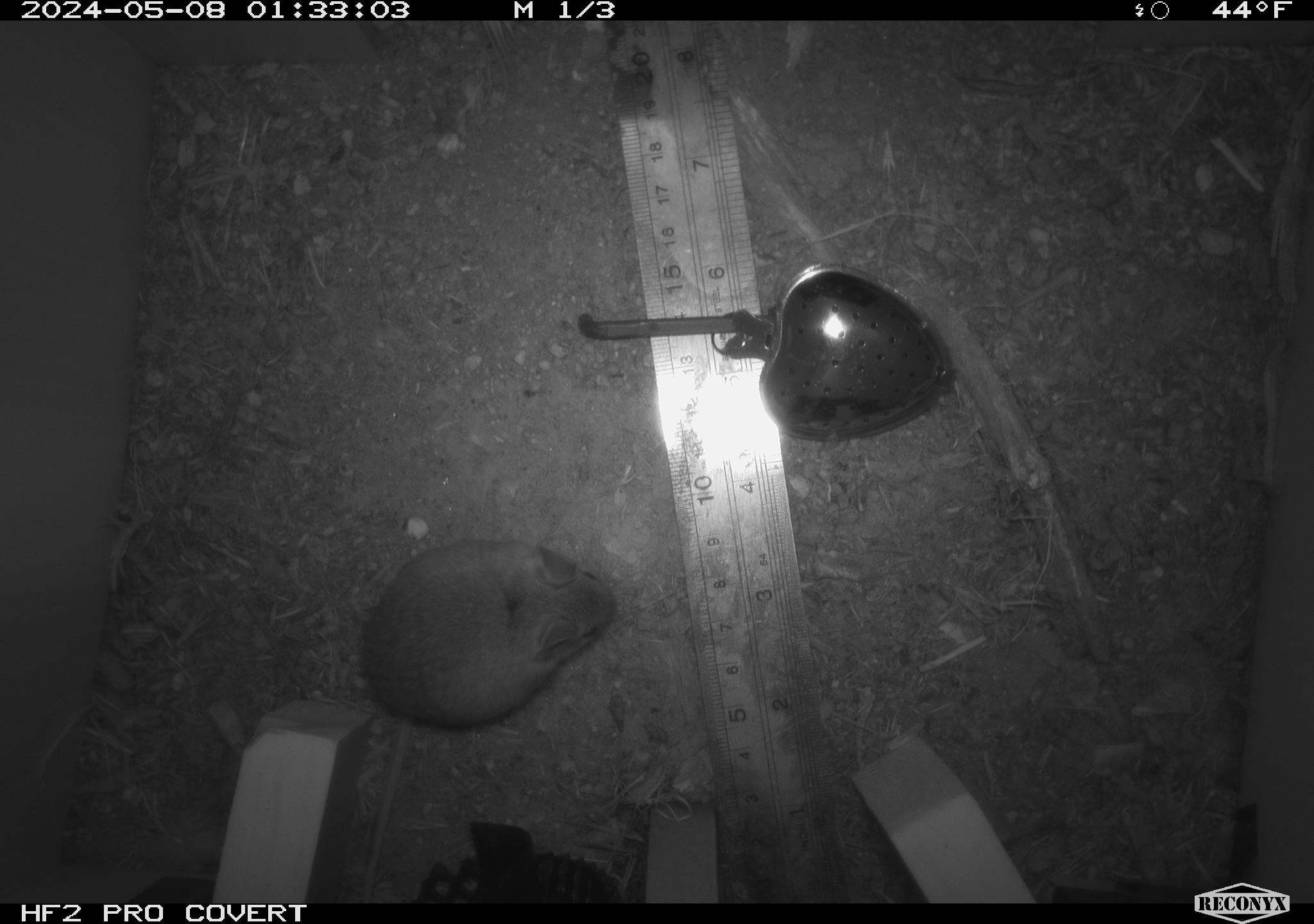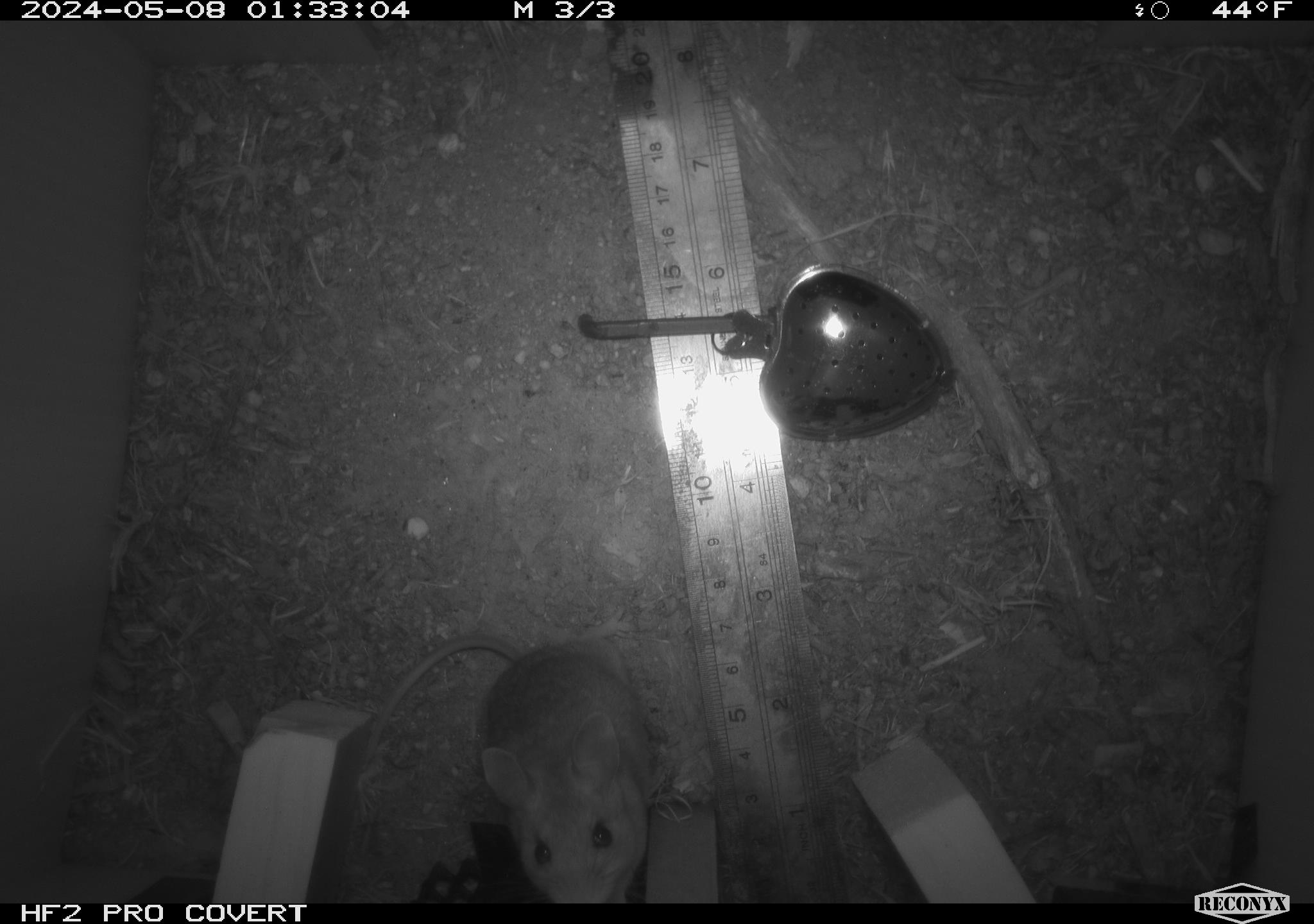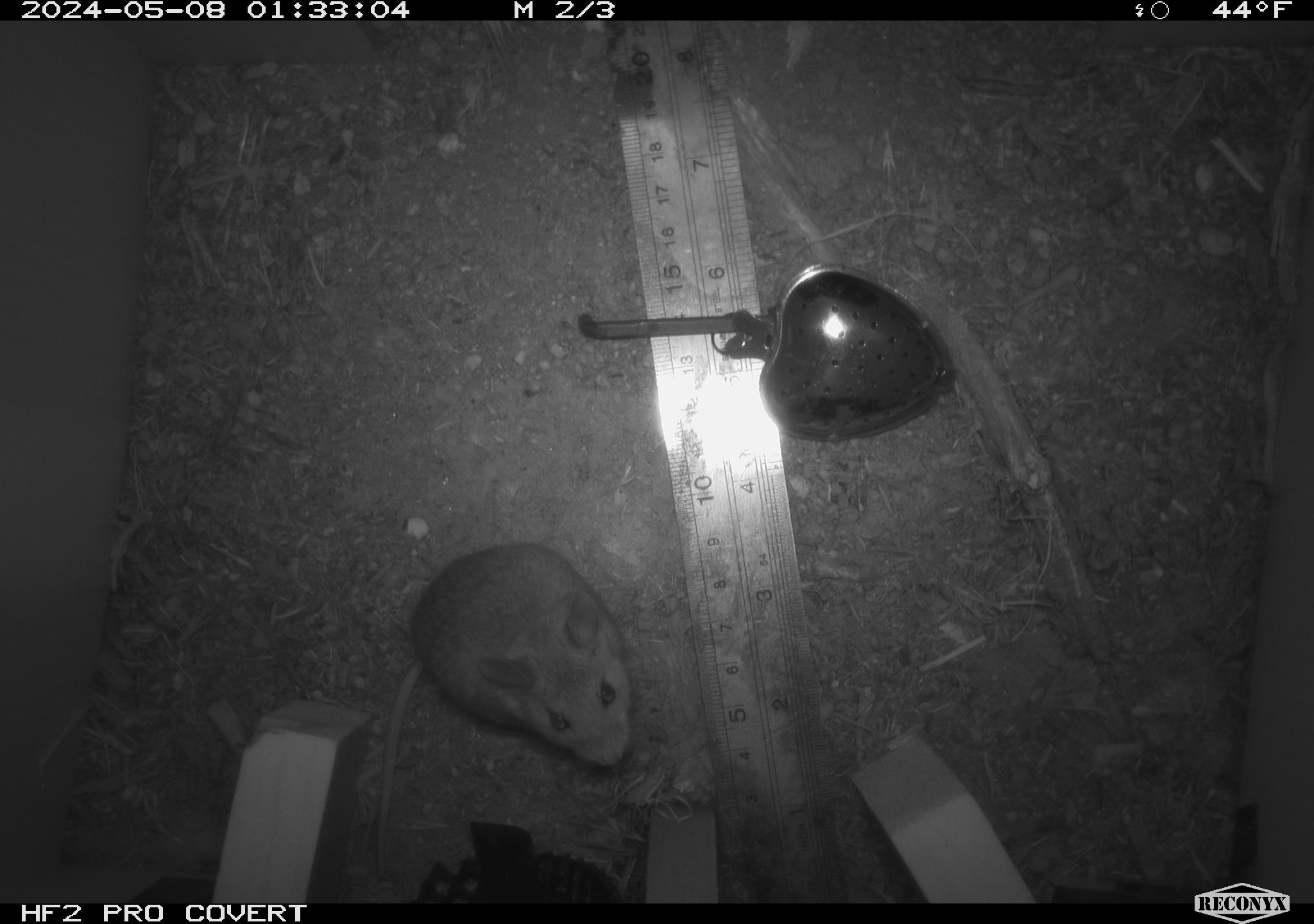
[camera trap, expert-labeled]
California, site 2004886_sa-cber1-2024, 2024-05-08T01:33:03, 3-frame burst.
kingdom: Animalia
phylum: Chordata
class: Mammalia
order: Rodentia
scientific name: Rodentia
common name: mouse species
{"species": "mouse species (Rodentia)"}